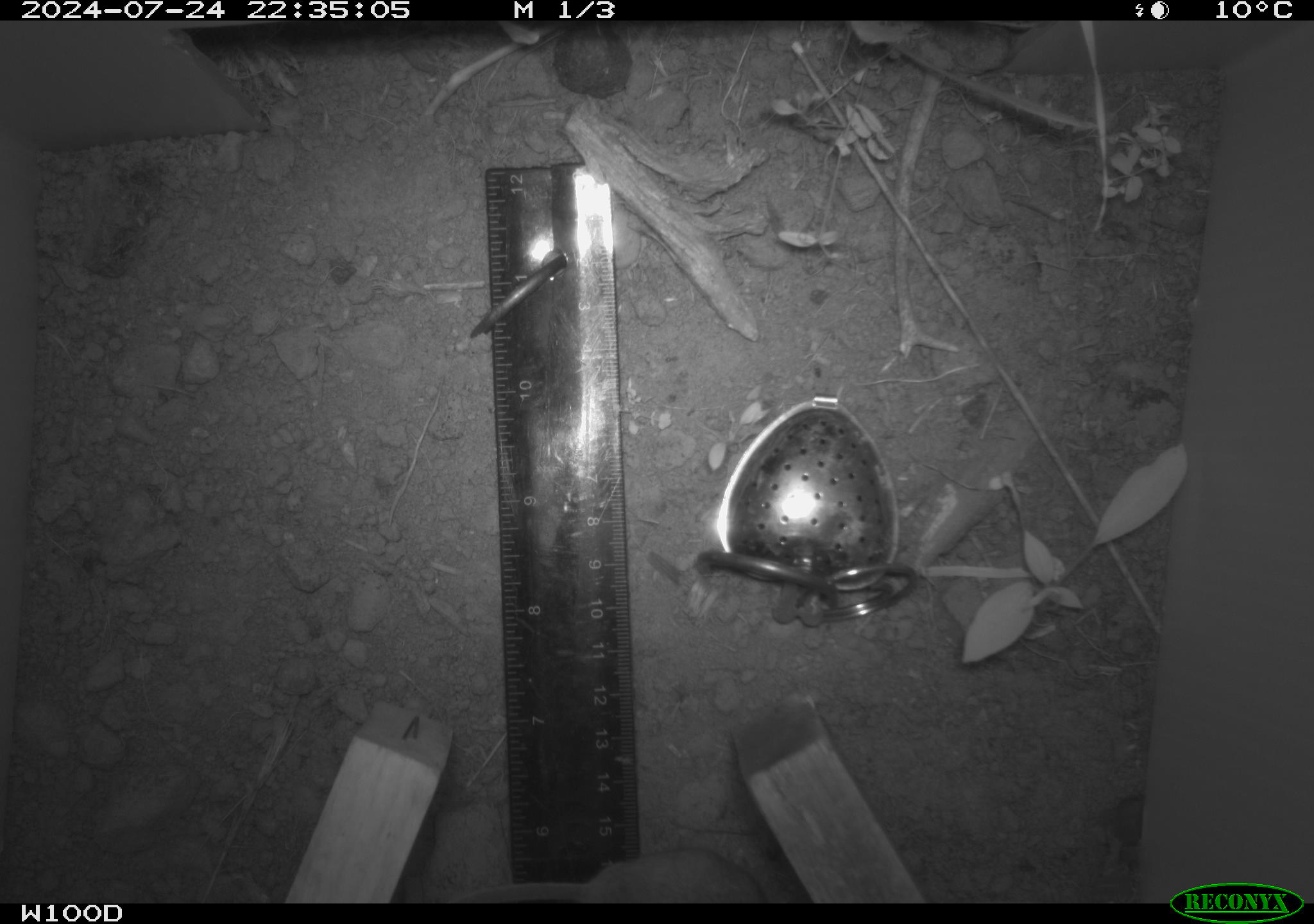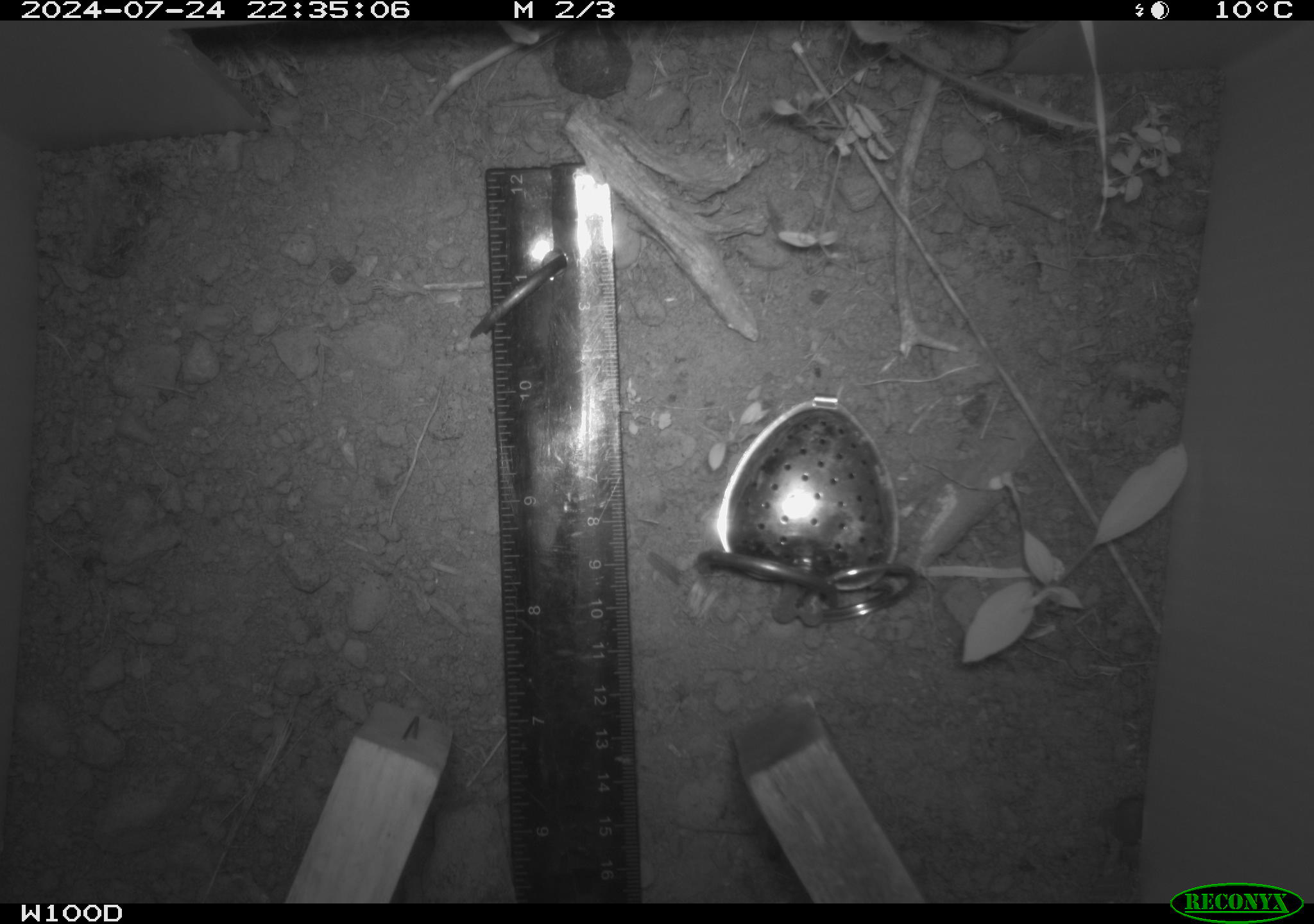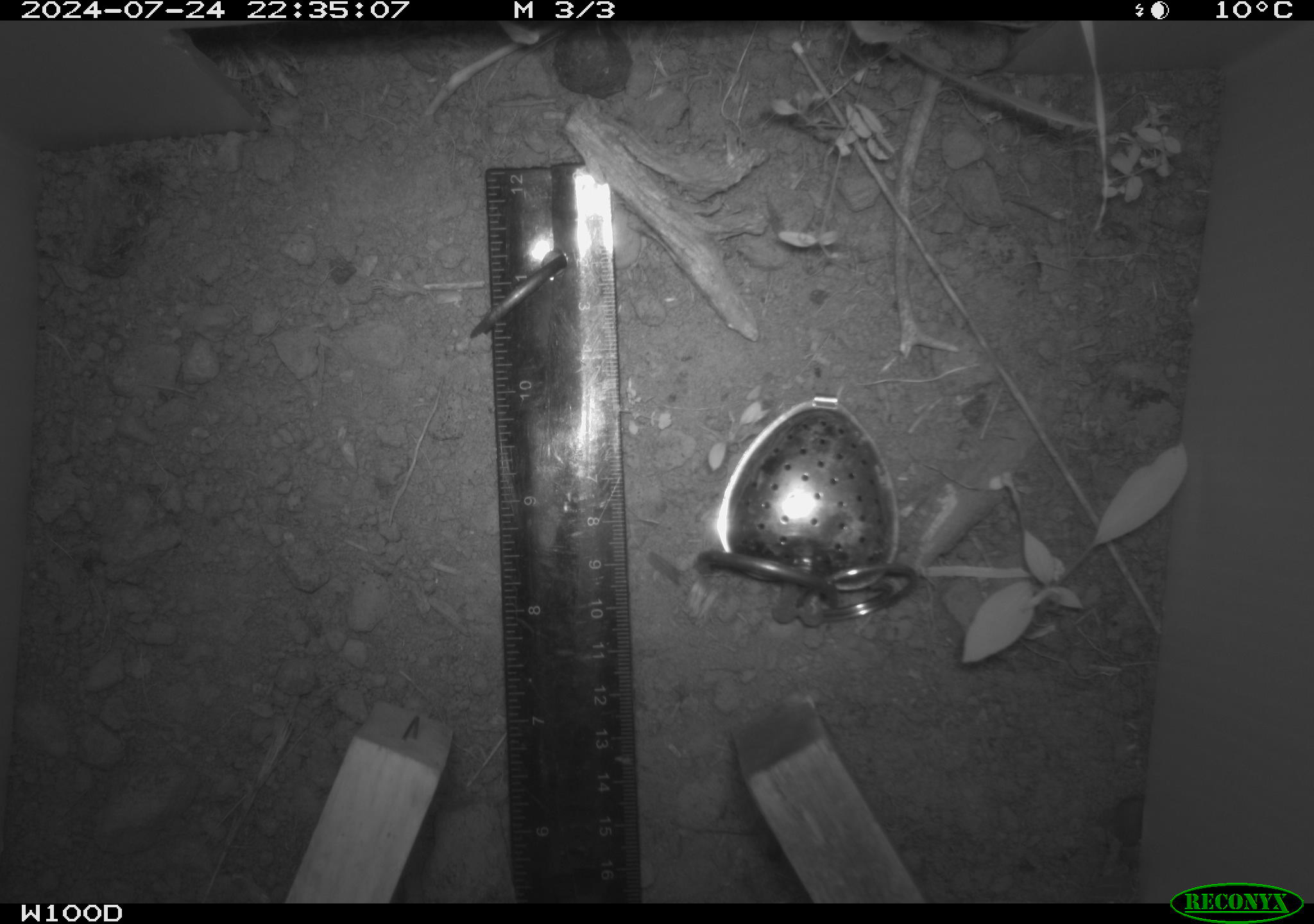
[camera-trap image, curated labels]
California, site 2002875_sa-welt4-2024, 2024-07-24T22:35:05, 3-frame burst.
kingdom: Animalia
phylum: Chordata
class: Mammalia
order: Rodentia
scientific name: Rodentia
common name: mouse species